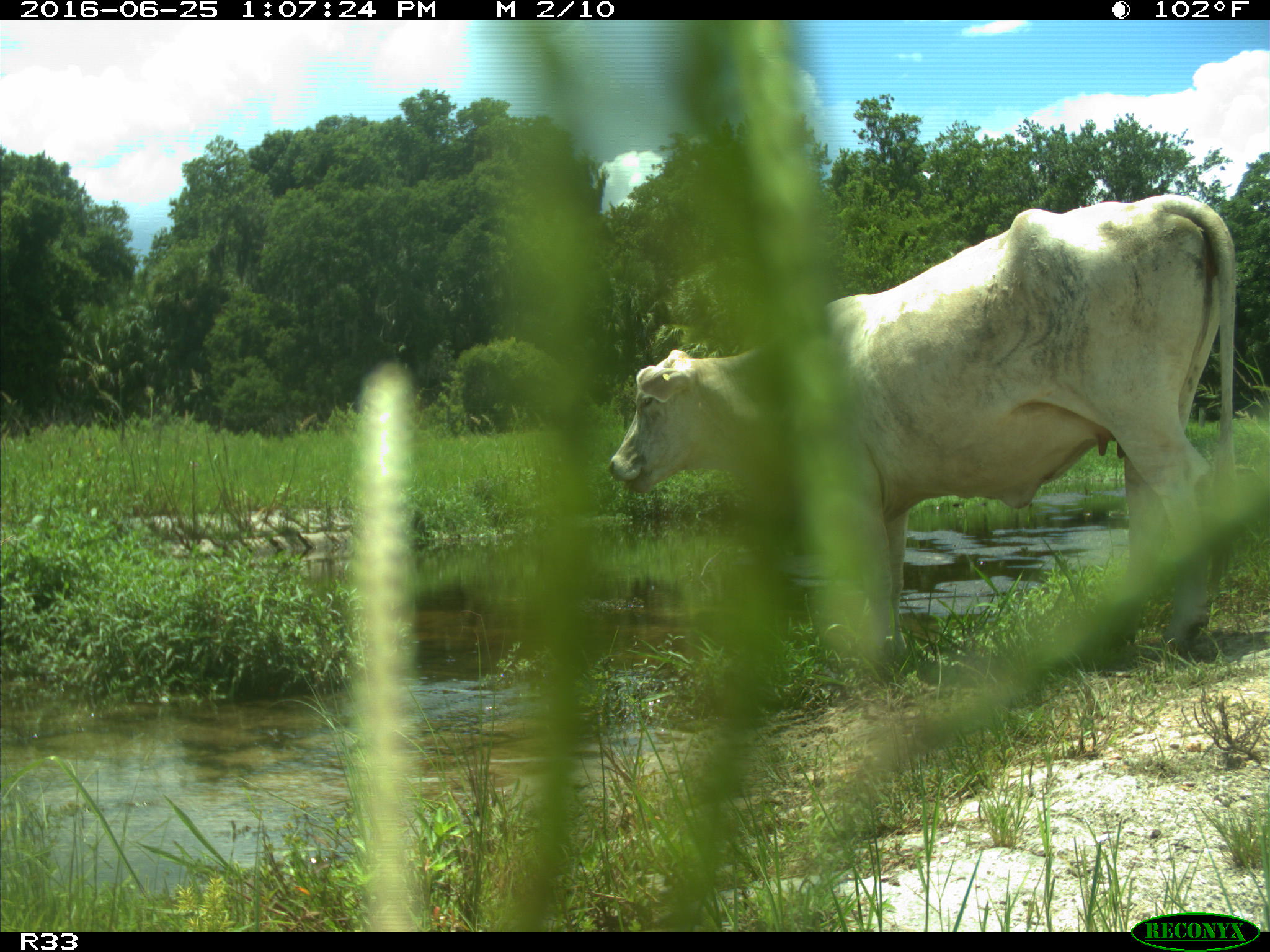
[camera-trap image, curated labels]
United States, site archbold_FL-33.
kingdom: Animalia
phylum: Chordata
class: Mammalia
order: Artiodactyla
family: Bovidae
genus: Bos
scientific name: Bos taurus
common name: domestic cow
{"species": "Bos taurus (domestic cow)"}